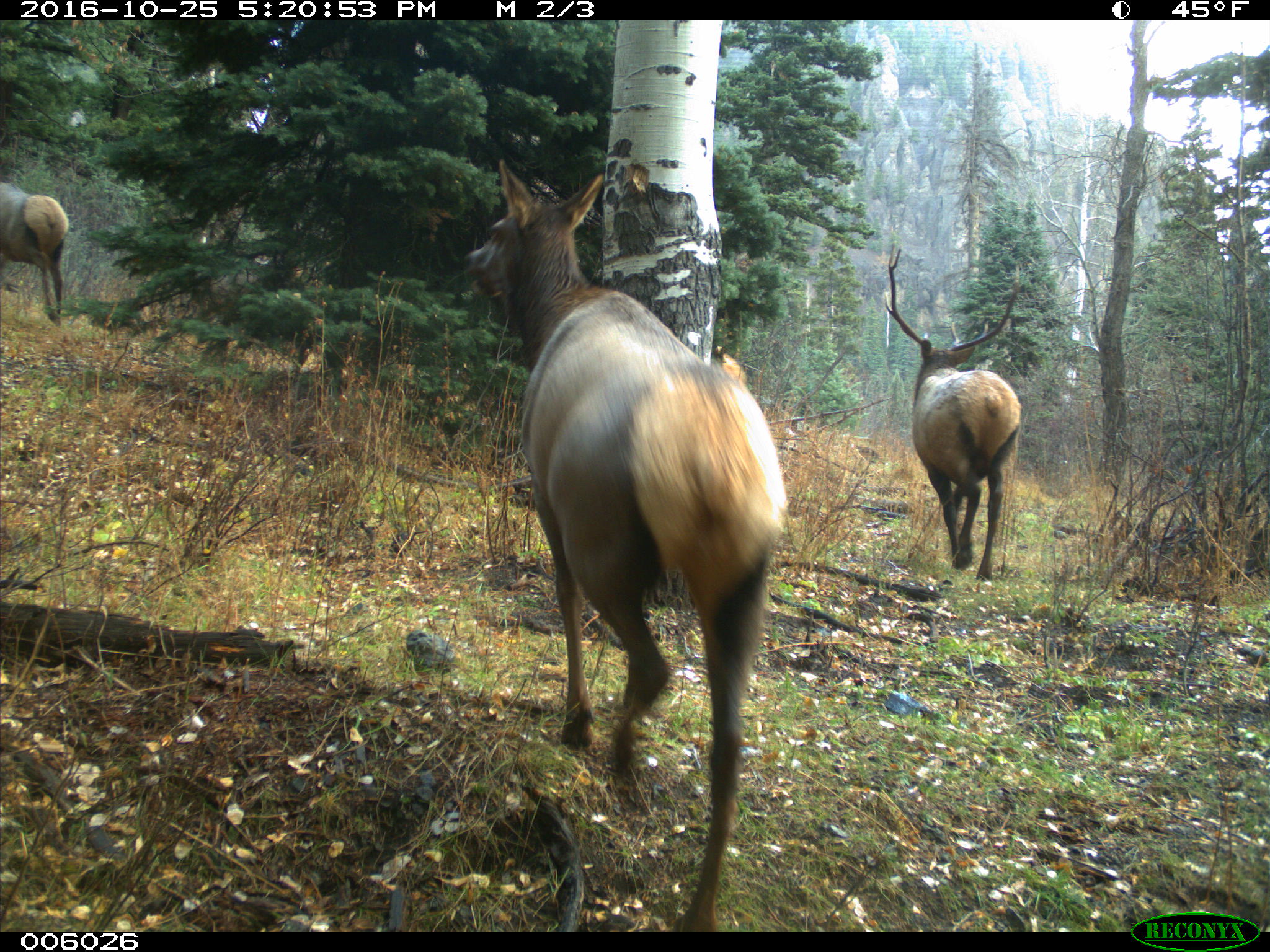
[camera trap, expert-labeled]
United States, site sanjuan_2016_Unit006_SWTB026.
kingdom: Animalia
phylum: Chordata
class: Mammalia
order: Artiodactyla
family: Cervidae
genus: Cervus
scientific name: Cervus elaphus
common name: red deer